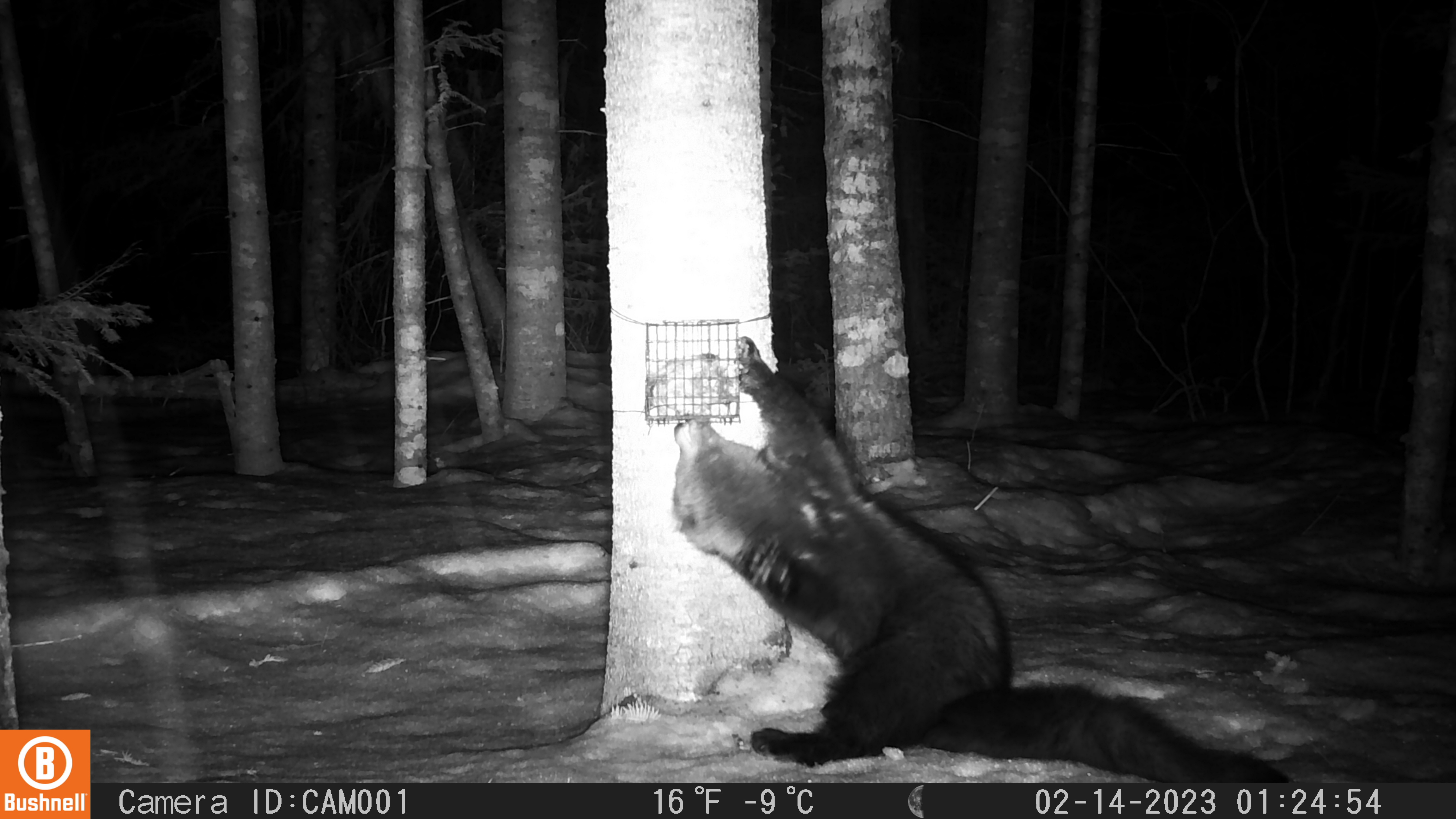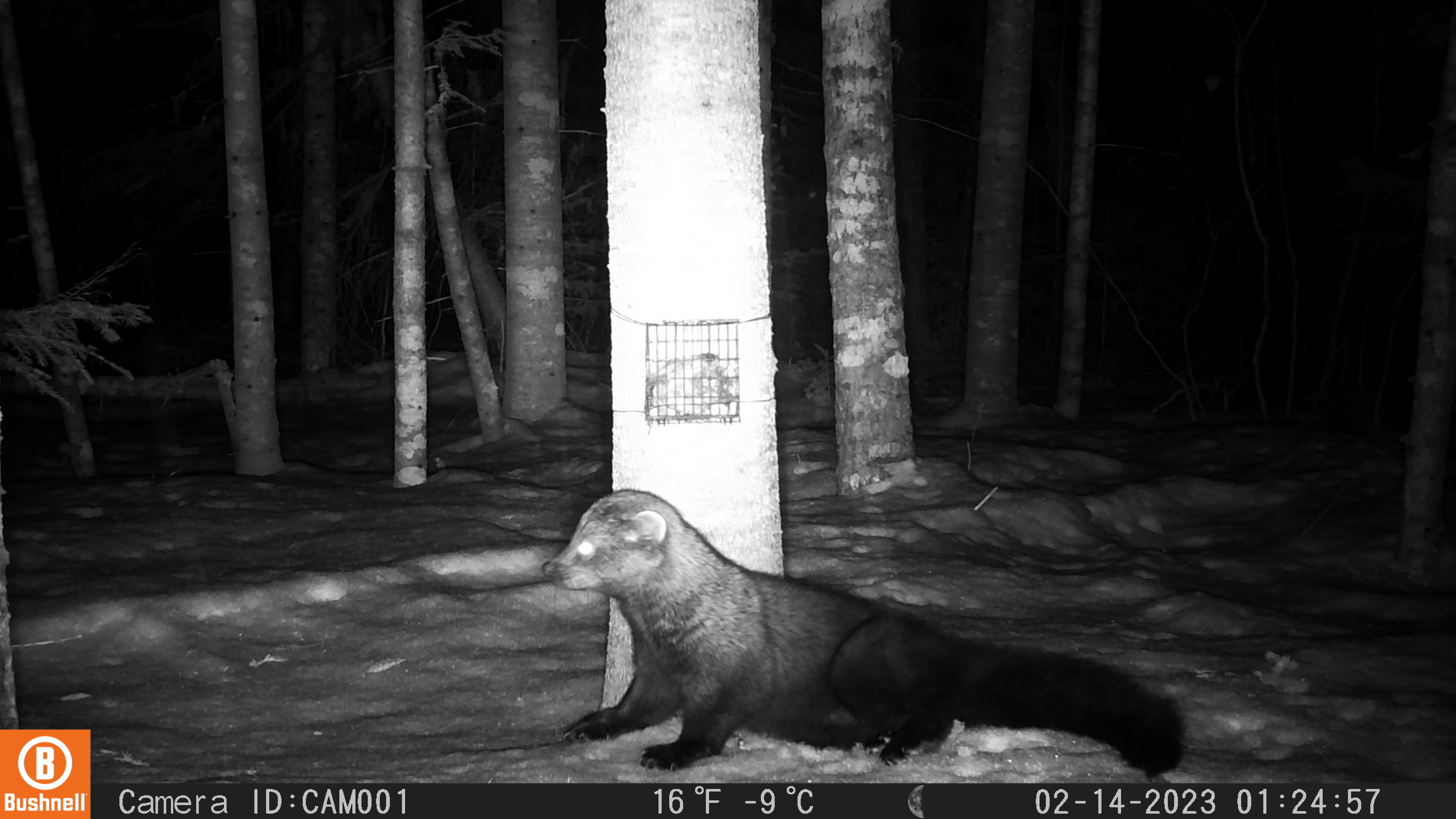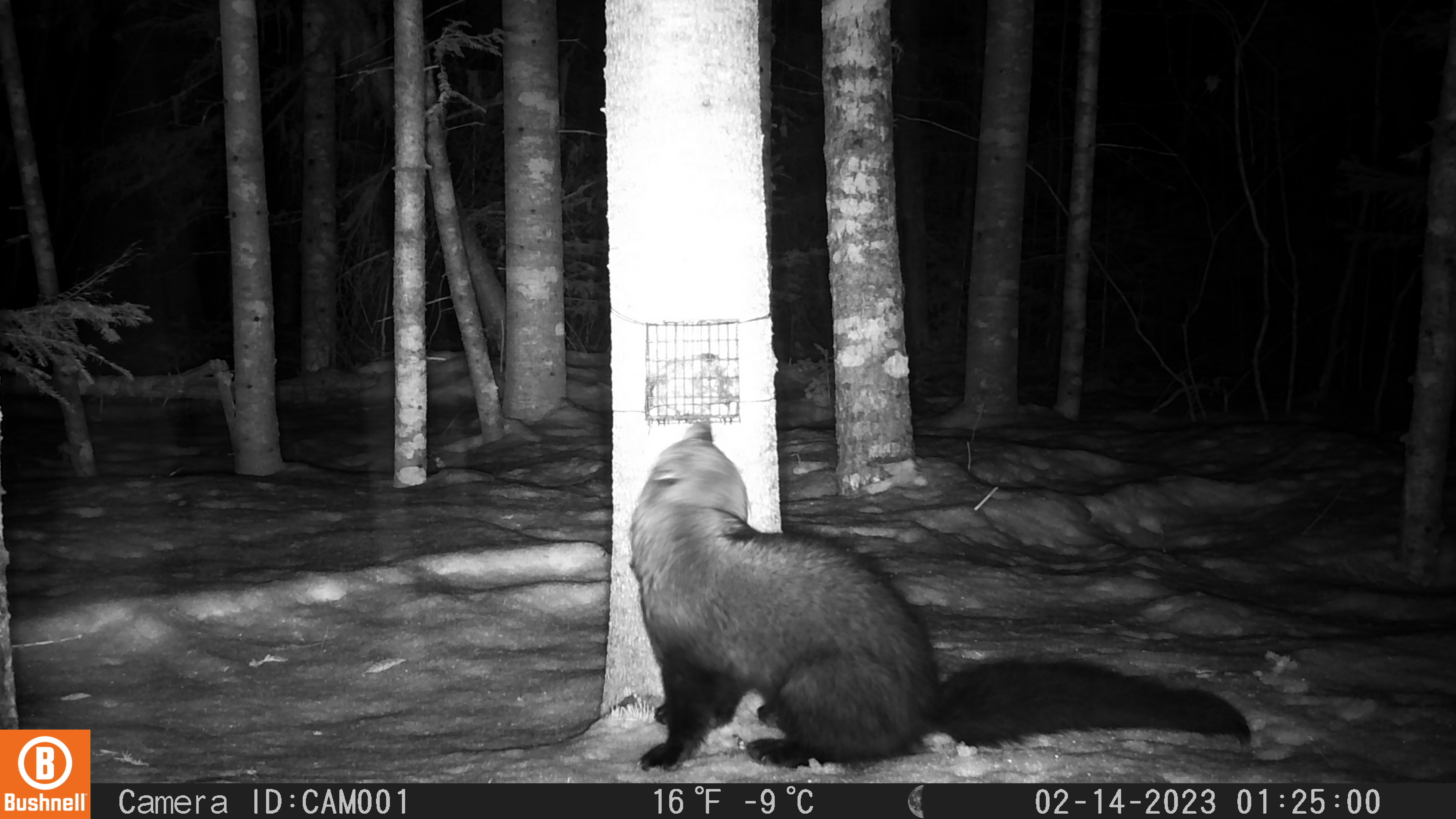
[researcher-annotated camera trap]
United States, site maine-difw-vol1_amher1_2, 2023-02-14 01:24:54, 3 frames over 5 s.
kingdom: Animalia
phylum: Chordata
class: Mammalia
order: Carnivora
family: Mustelidae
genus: Pekania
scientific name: Pekania pennanti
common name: fisher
Fisher (Pekania pennanti).